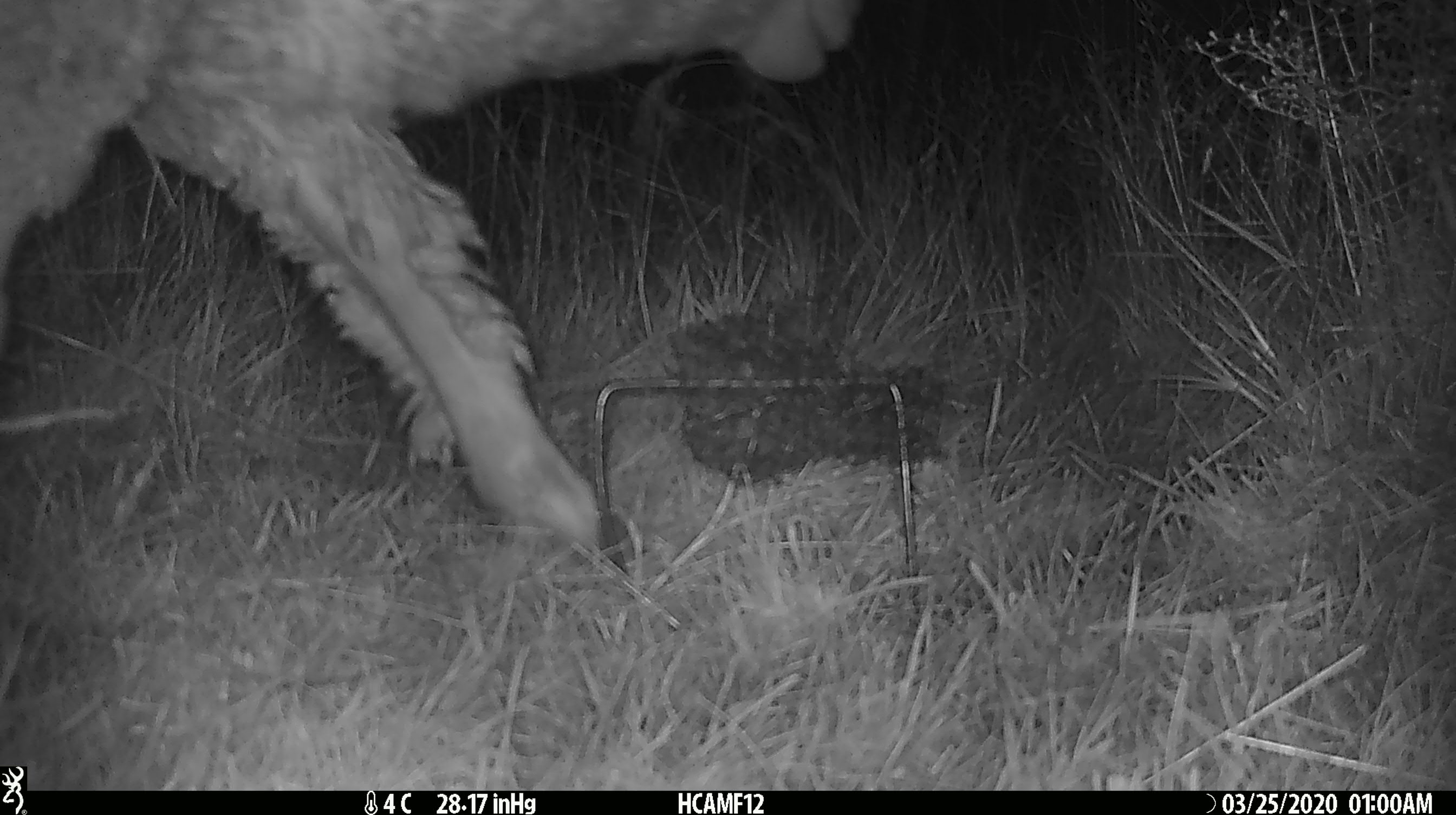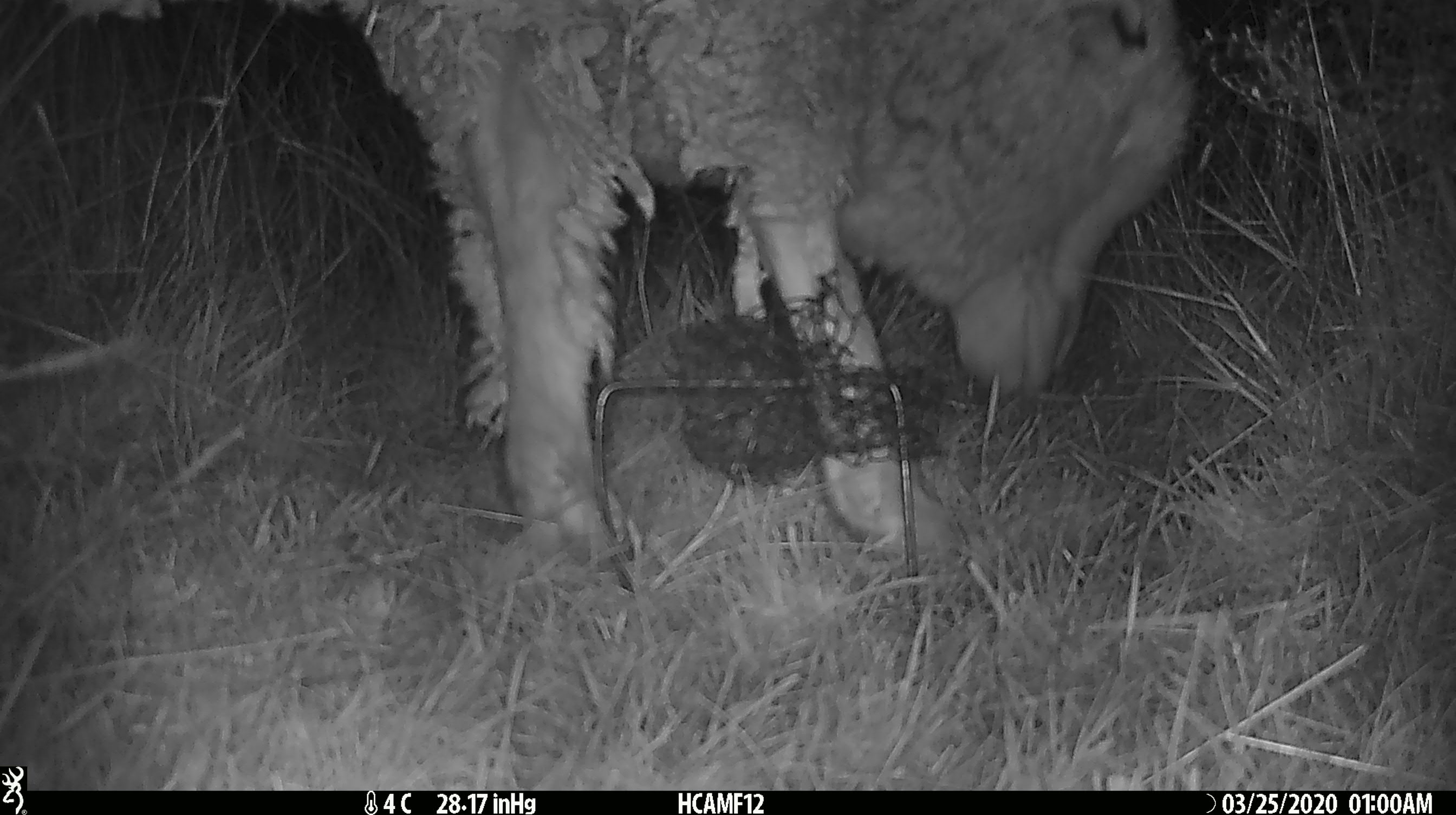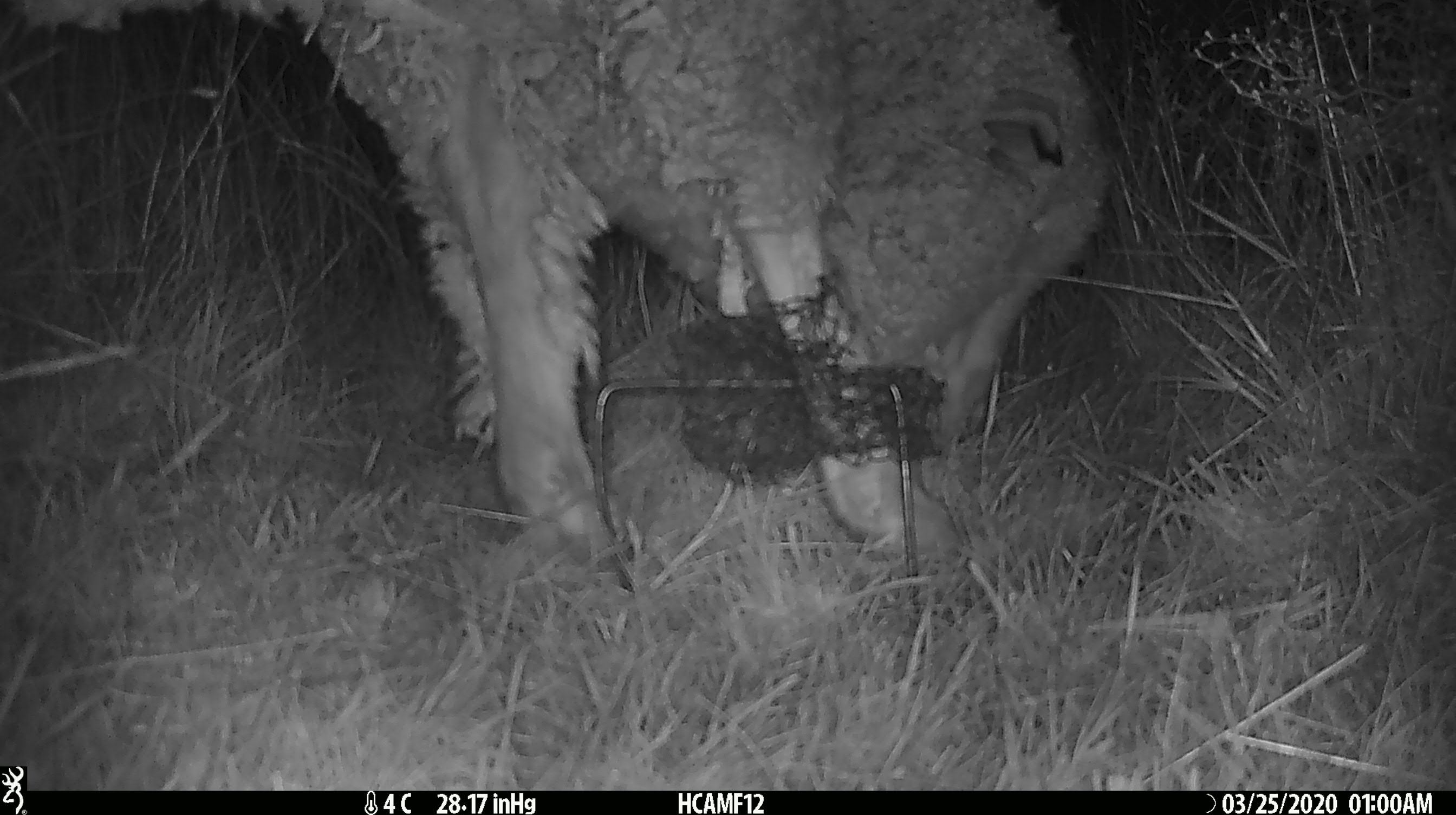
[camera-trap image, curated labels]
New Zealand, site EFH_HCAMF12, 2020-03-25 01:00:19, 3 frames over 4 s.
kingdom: Animalia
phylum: Chordata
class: Mammalia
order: Artiodactyla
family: Bovidae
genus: Ovis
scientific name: Ovis aries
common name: domestic sheep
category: sheep